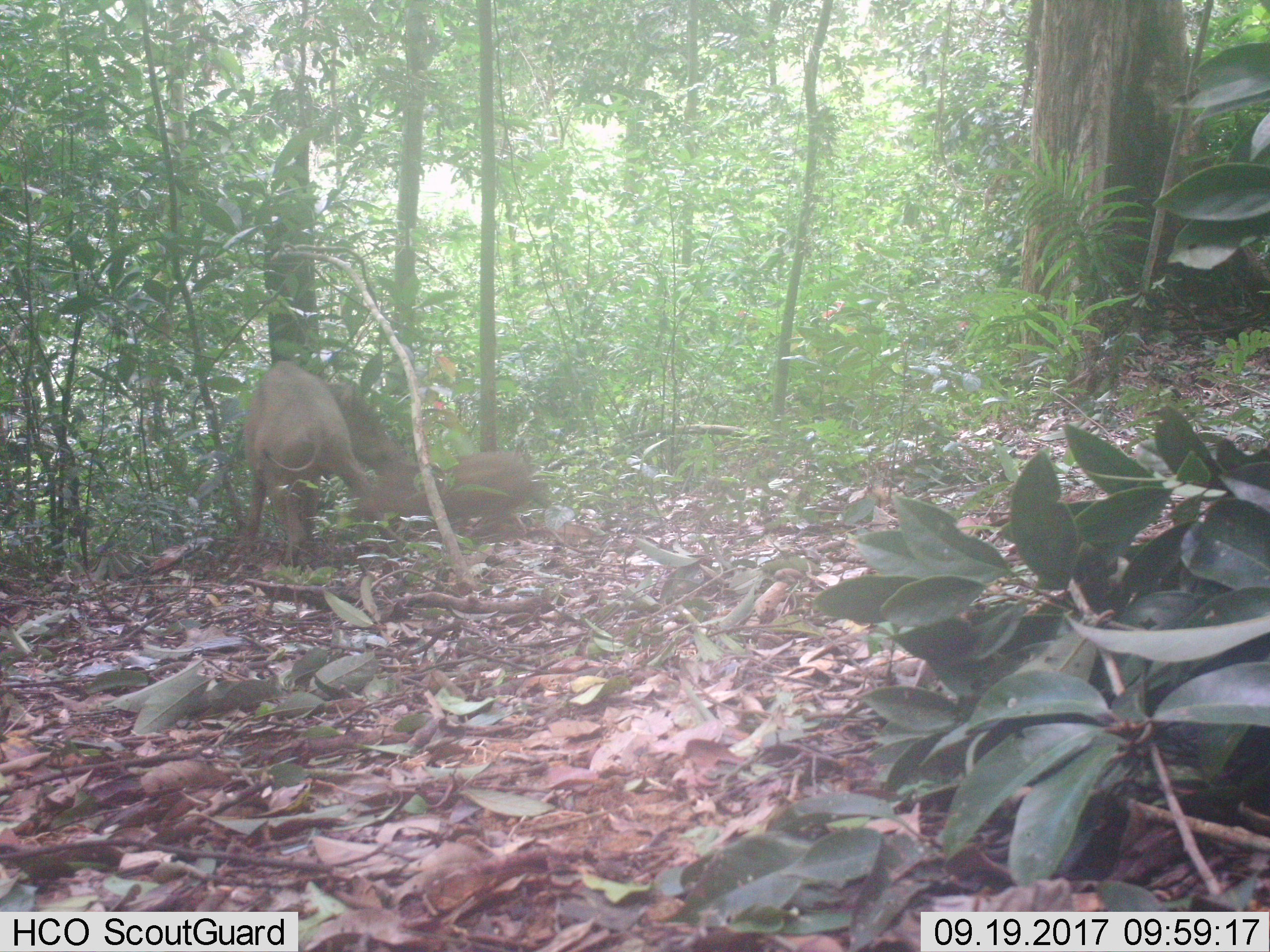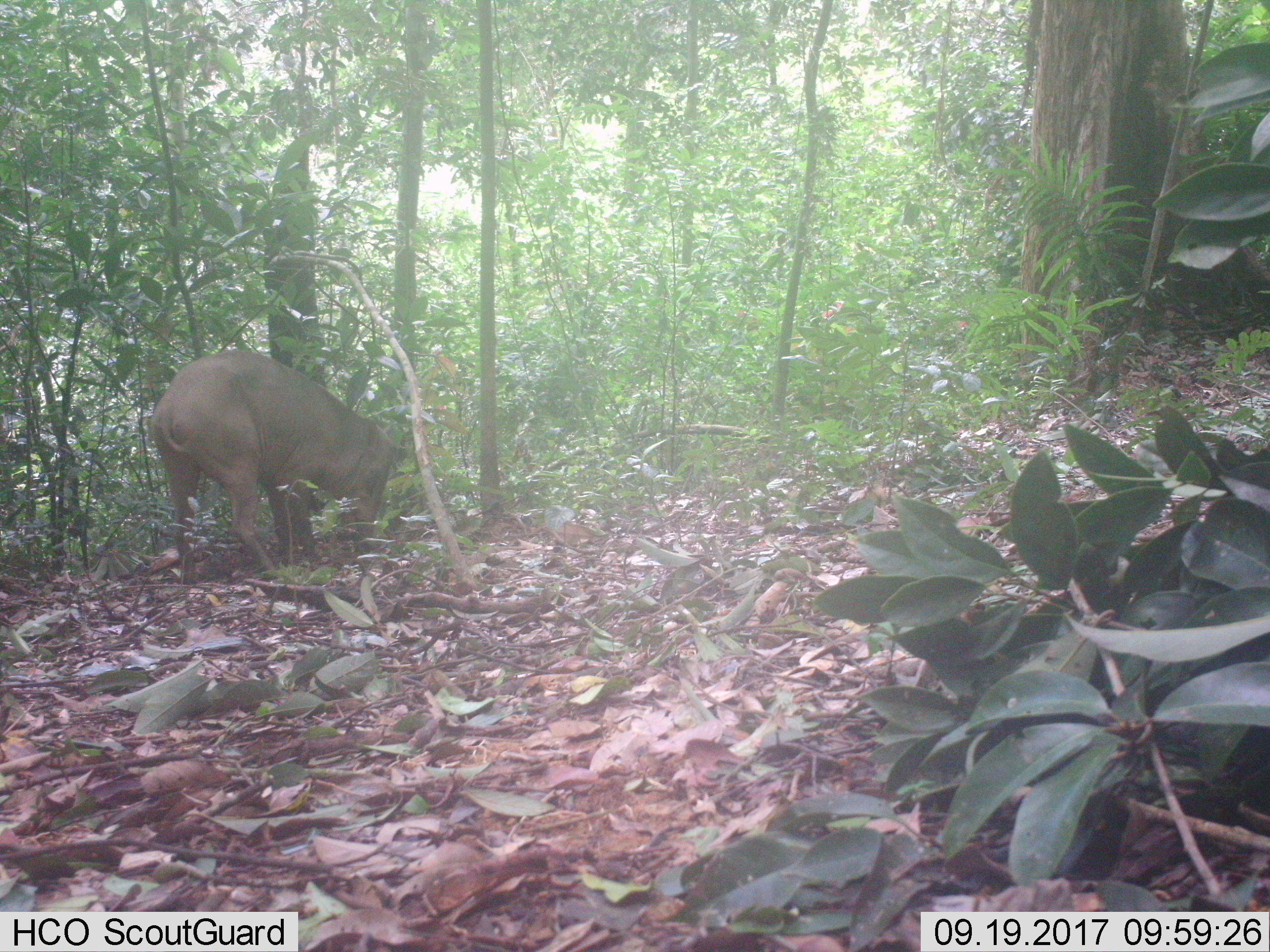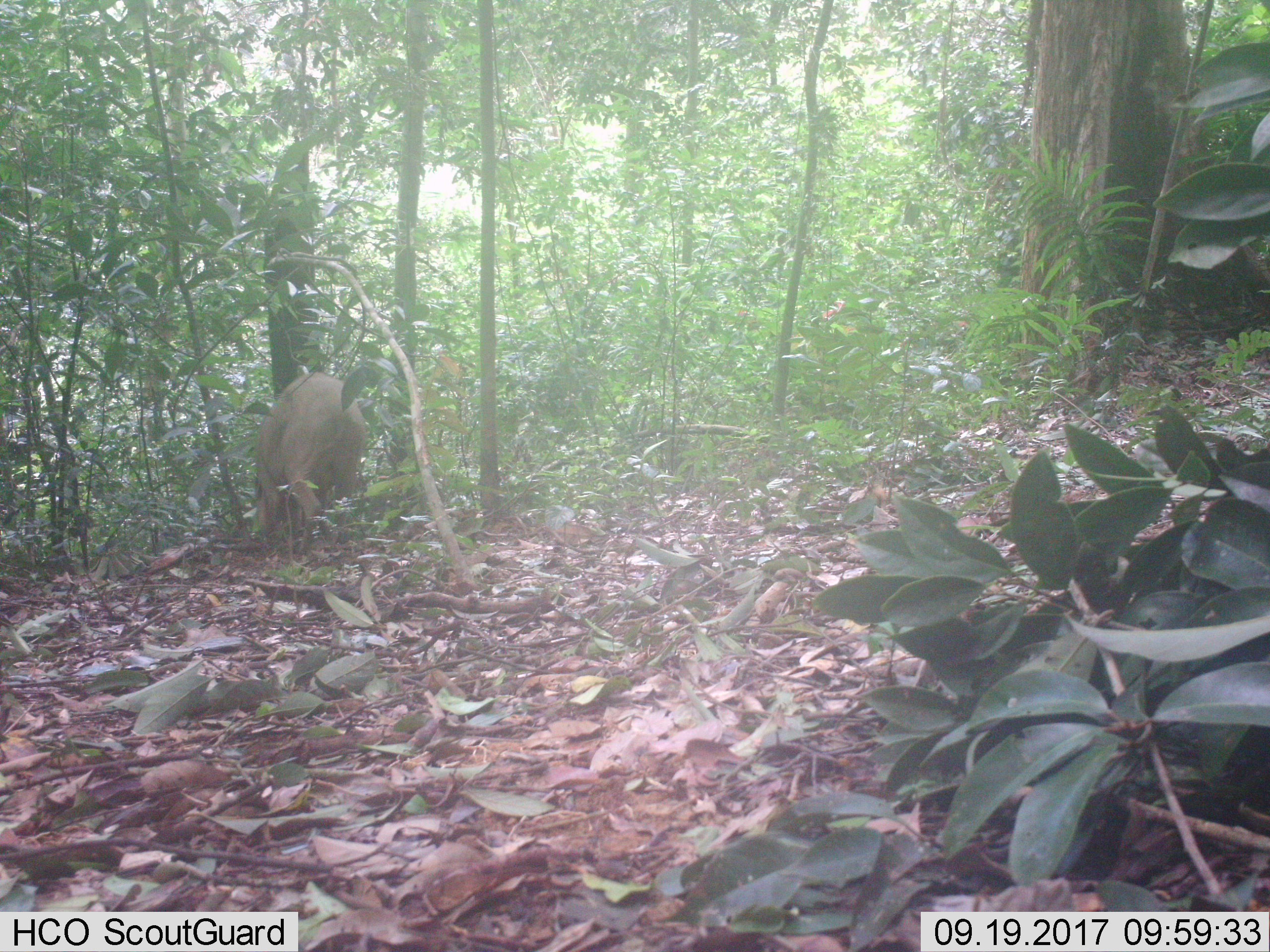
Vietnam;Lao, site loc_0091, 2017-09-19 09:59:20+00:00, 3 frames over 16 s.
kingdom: Animalia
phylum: Chordata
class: Mammalia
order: Artiodactyla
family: Suidae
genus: Sus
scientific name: Sus scrofa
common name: eurasian wild pig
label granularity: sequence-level